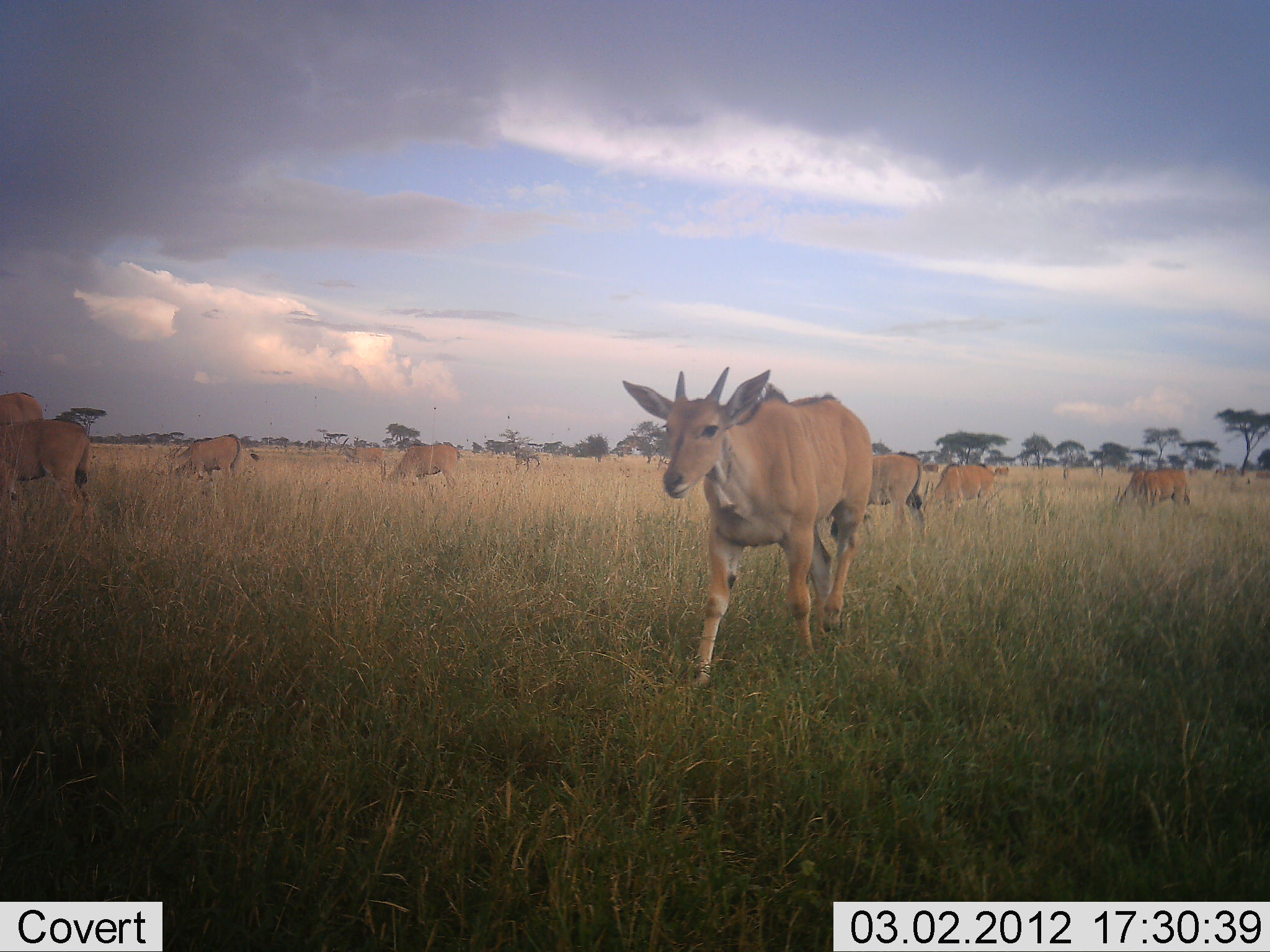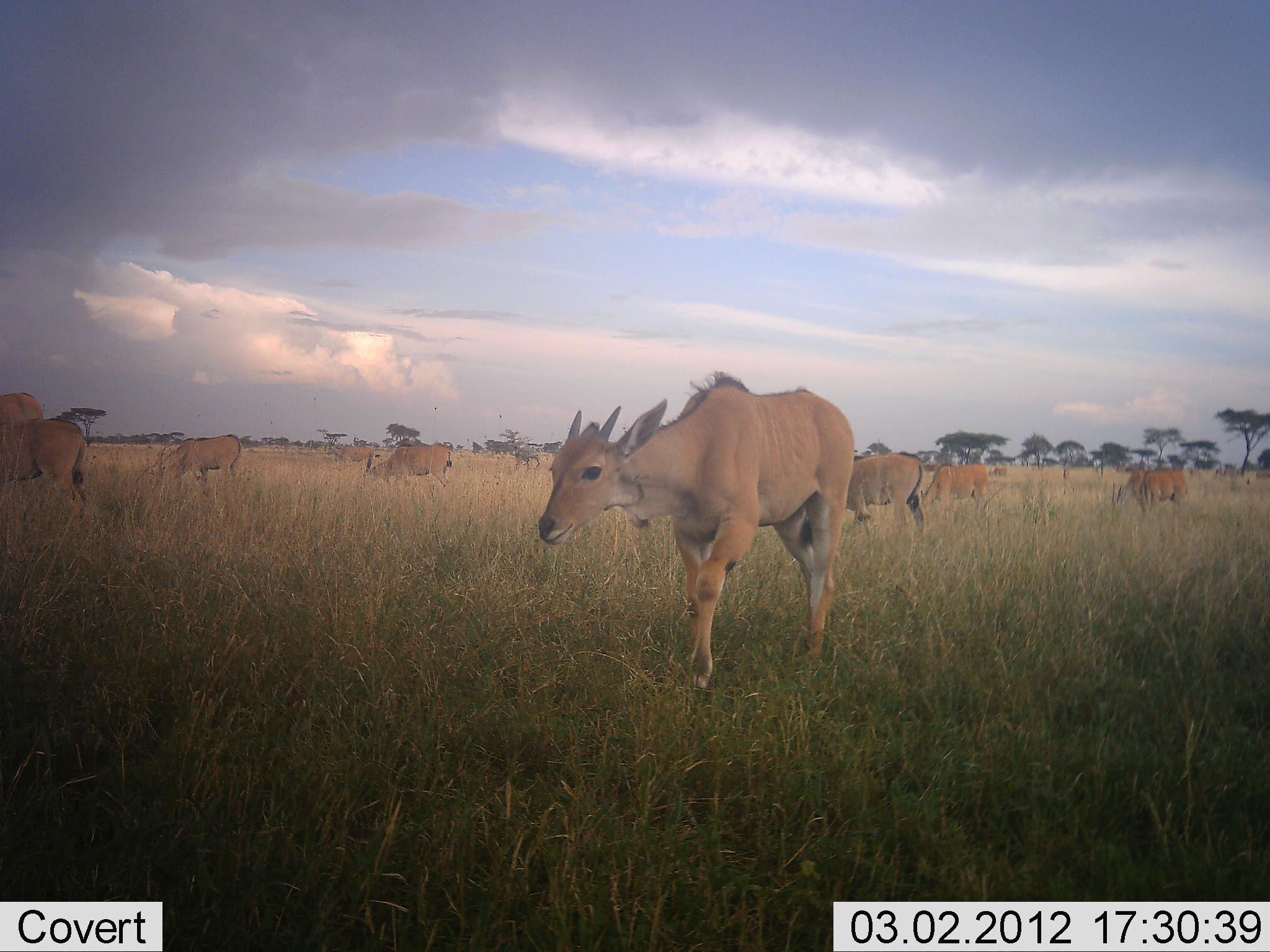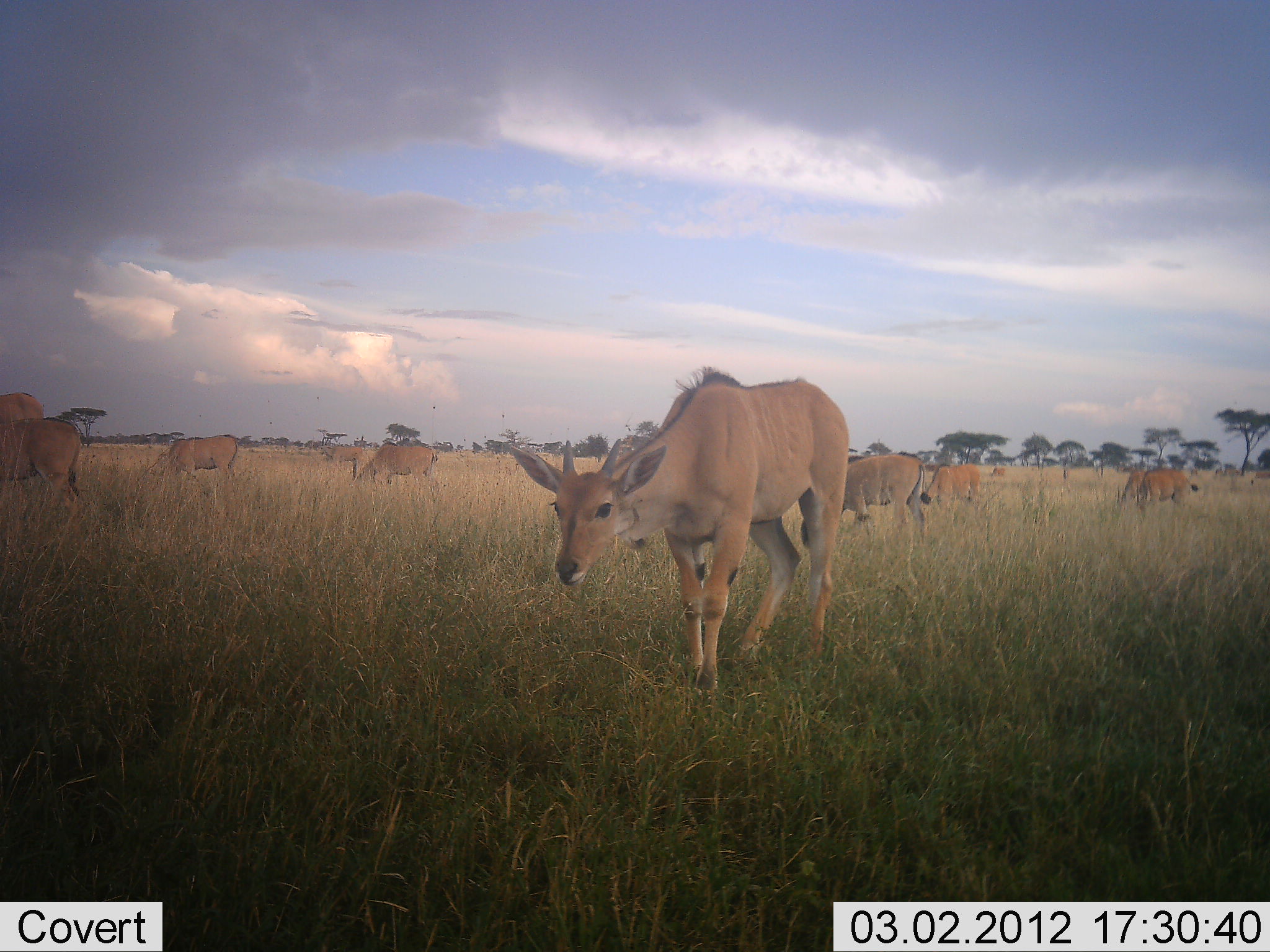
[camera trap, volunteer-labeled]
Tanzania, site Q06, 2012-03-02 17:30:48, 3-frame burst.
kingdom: Animalia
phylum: Chordata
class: Mammalia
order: Artiodactyla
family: Bovidae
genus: Tragelaphus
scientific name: Tragelaphus oryx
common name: eland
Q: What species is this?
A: Eland (Tragelaphus oryx).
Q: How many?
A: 9.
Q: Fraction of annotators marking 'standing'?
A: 42%.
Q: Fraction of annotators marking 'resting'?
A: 0%.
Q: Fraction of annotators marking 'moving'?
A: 74%.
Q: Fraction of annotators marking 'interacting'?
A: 0%.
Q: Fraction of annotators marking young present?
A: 11%.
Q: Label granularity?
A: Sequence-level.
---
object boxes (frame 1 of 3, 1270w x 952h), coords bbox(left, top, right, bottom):
animal: bbox(619, 365, 874, 695); bbox(0, 419, 91, 542); bbox(0, 392, 44, 519); bbox(865, 453, 927, 538); bbox(918, 463, 997, 525); bbox(378, 443, 462, 493); bbox(163, 432, 243, 484); bbox(1113, 468, 1191, 515); bbox(351, 445, 384, 468)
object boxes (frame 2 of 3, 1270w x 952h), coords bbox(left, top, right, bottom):
animal: bbox(533, 369, 858, 700); bbox(0, 420, 93, 540); bbox(845, 452, 926, 536); bbox(367, 443, 454, 490); bbox(161, 435, 241, 483); bbox(920, 464, 989, 510); bbox(1126, 468, 1189, 518); bbox(0, 393, 45, 420); bbox(325, 445, 375, 469)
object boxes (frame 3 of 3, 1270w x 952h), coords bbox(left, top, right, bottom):
animal: bbox(509, 364, 851, 698); bbox(0, 417, 87, 520); bbox(842, 455, 932, 536); bbox(151, 435, 239, 482); bbox(358, 443, 437, 489); bbox(919, 463, 981, 512); bbox(1139, 468, 1199, 510); bbox(1115, 468, 1150, 509); bbox(0, 393, 44, 418); bbox(324, 444, 364, 469)